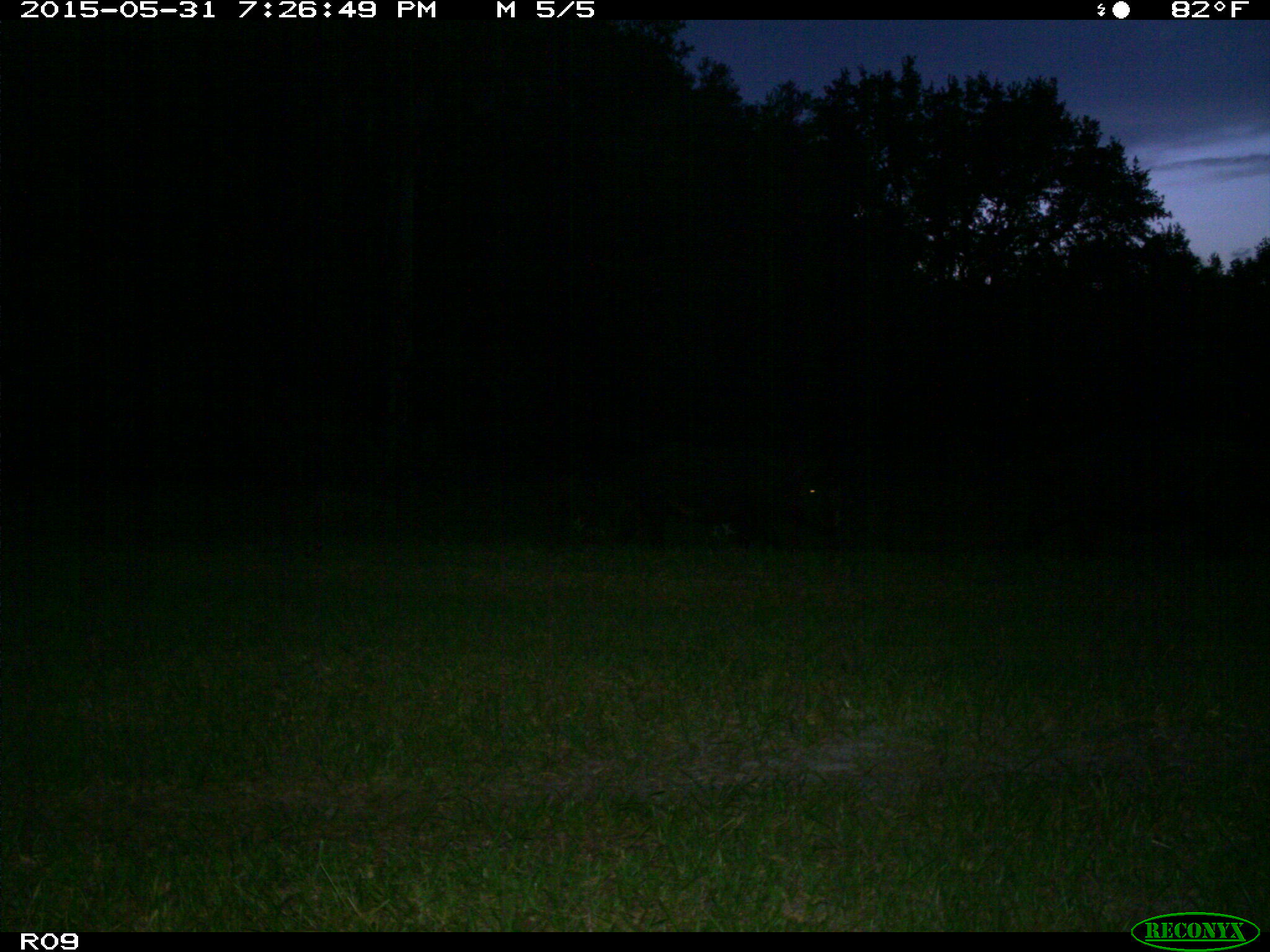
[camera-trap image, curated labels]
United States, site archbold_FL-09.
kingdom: Animalia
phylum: Chordata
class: Mammalia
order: Artiodactyla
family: Bovidae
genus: Bos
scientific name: Bos taurus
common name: domestic cow